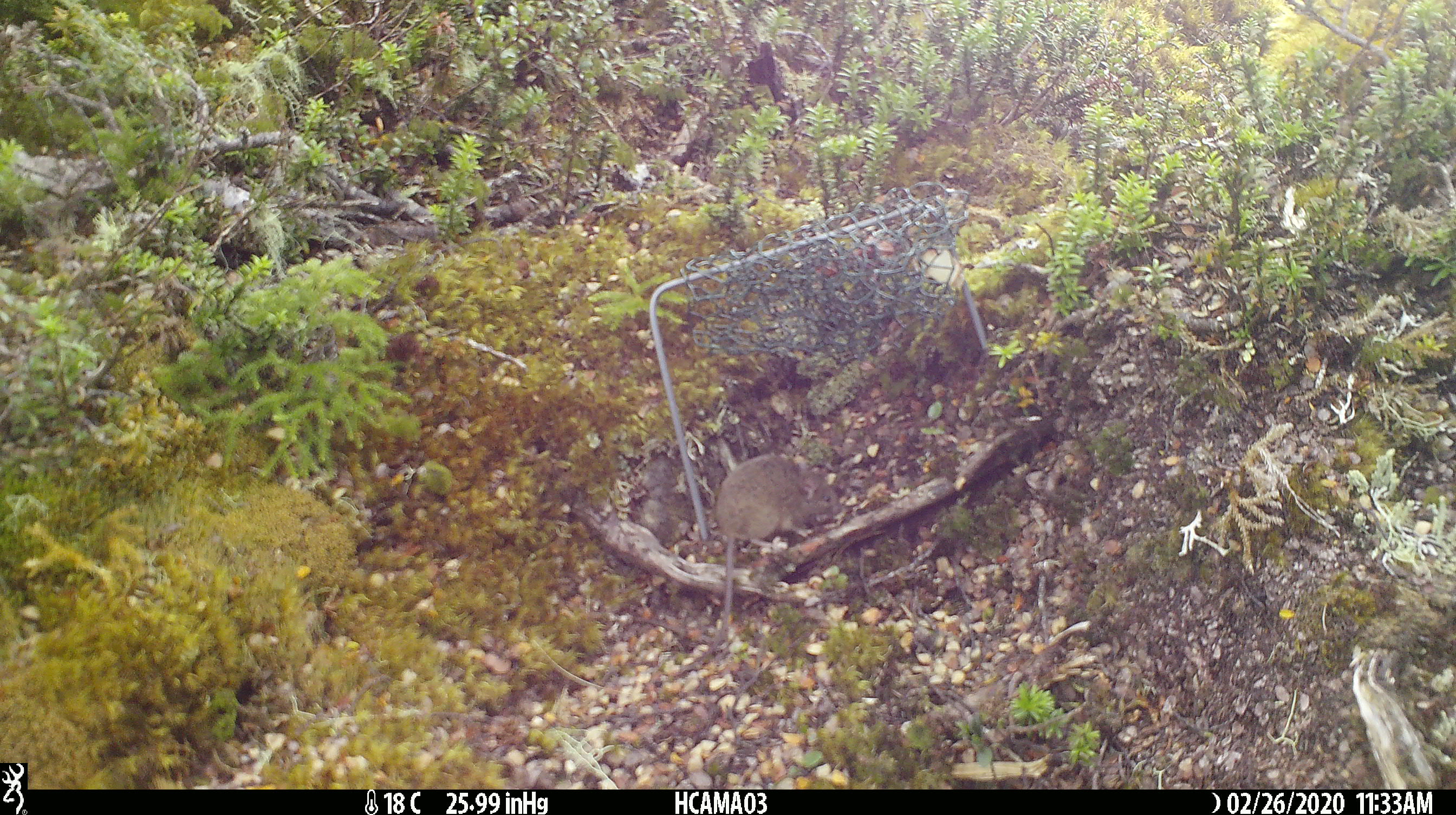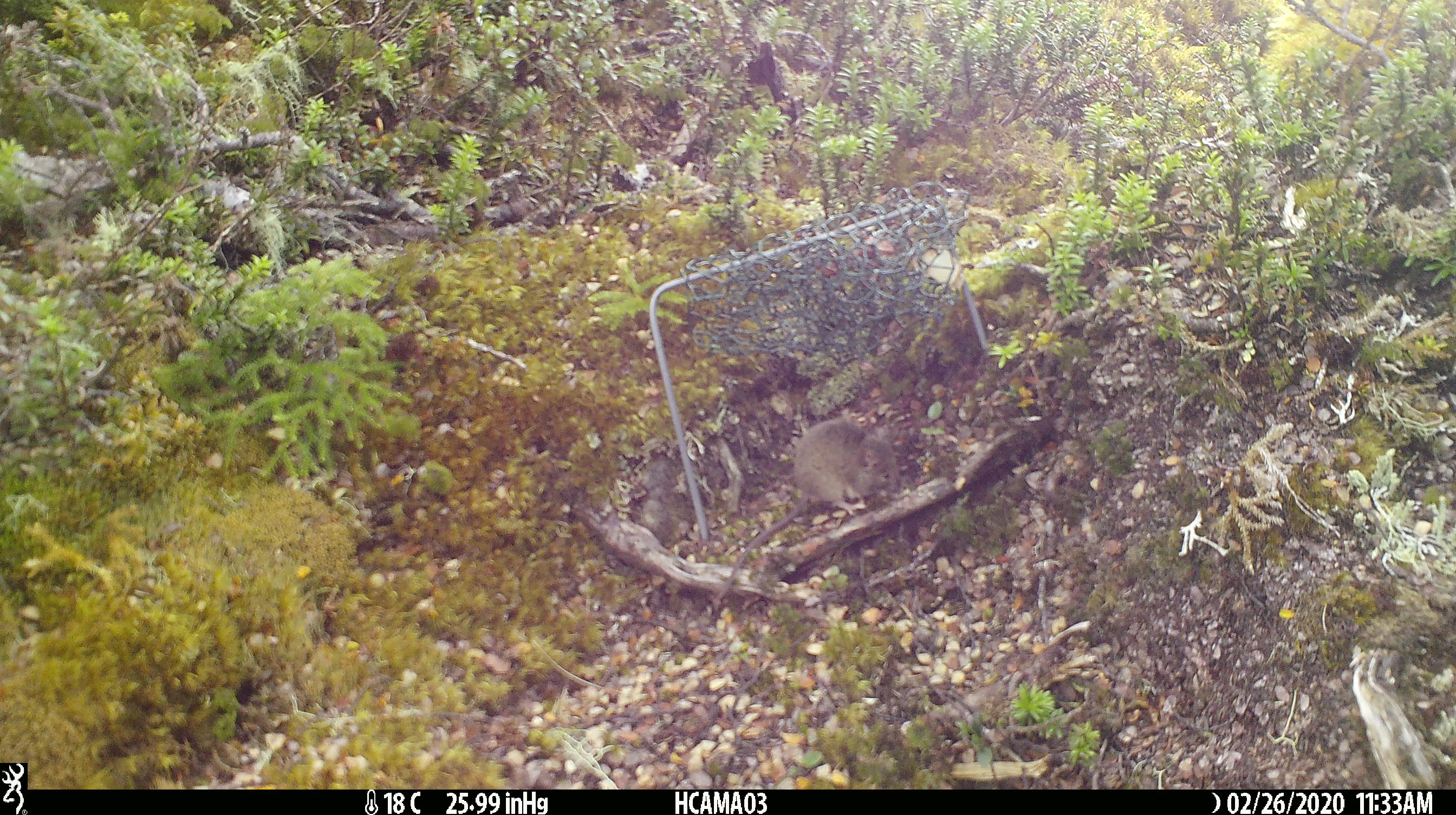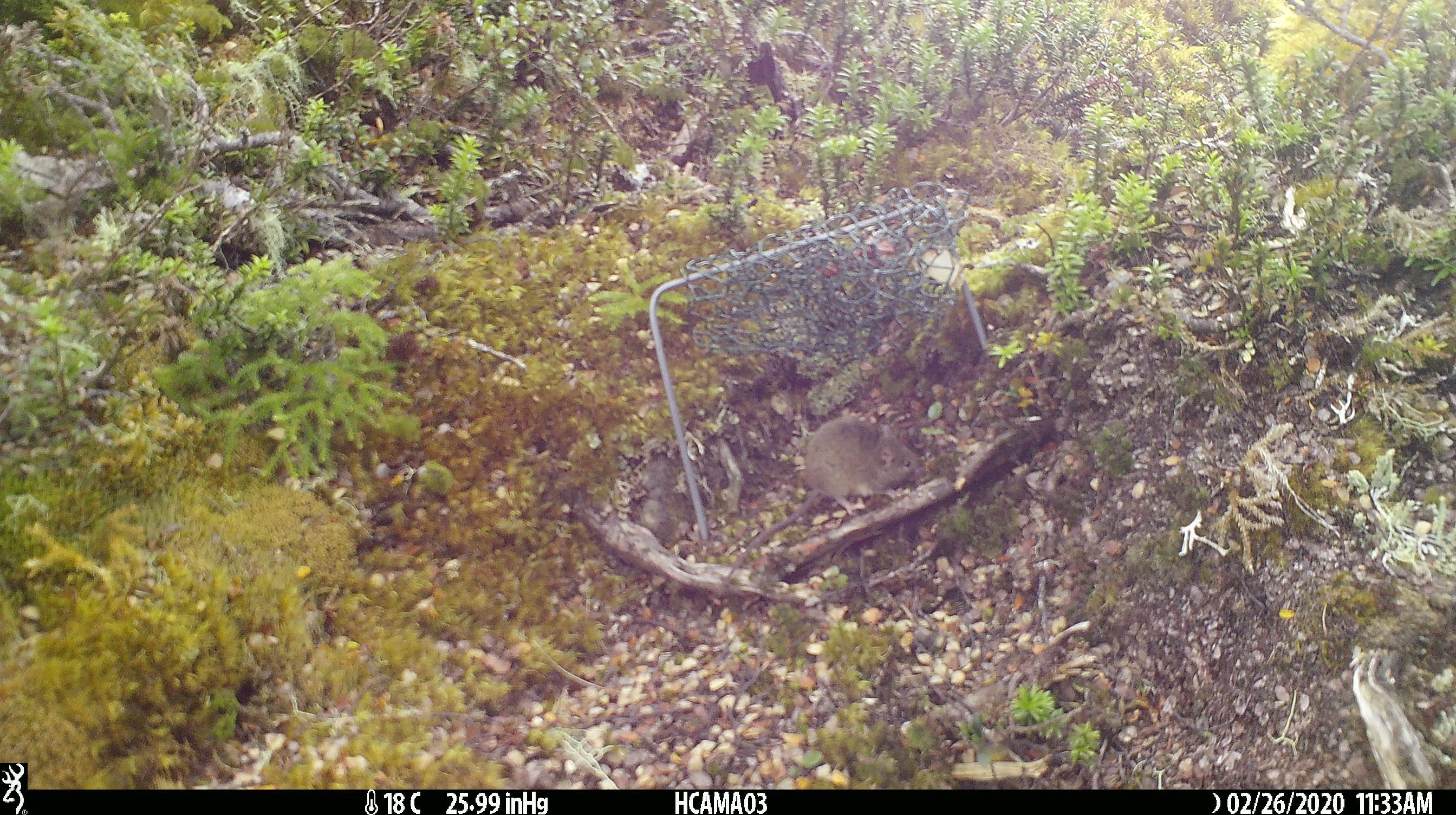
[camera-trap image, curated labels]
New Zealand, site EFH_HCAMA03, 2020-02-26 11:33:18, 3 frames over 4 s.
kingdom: Animalia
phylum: Chordata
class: Mammalia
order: Rodentia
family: Muridae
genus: Mus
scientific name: Mus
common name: mouse